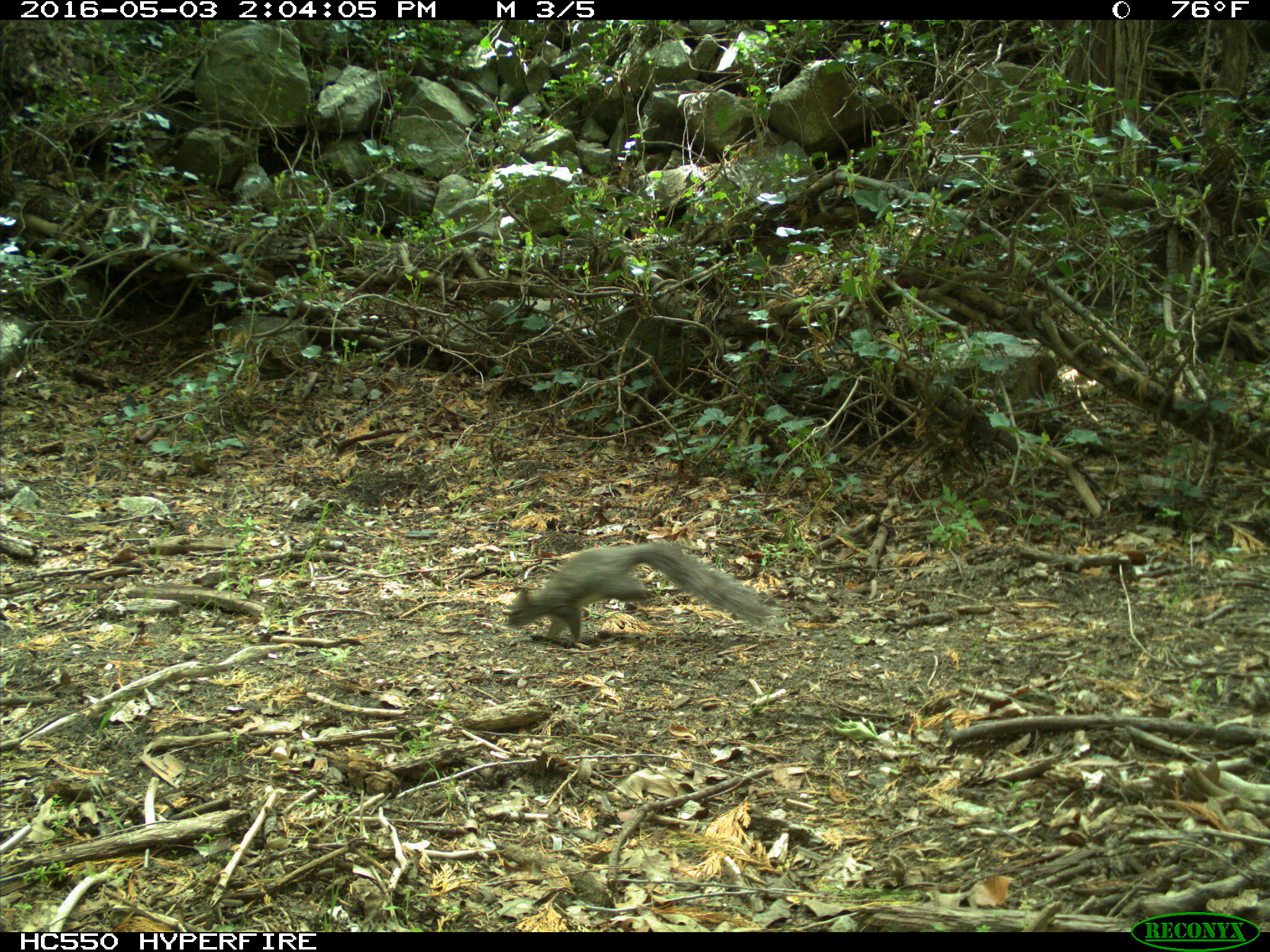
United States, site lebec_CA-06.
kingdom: Animalia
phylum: Chordata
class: Mammalia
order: Rodentia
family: Sciuridae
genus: Sciurus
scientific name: Sciurus carolinensis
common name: eastern gray squirrel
Sciurus carolinensis (eastern gray squirrel).